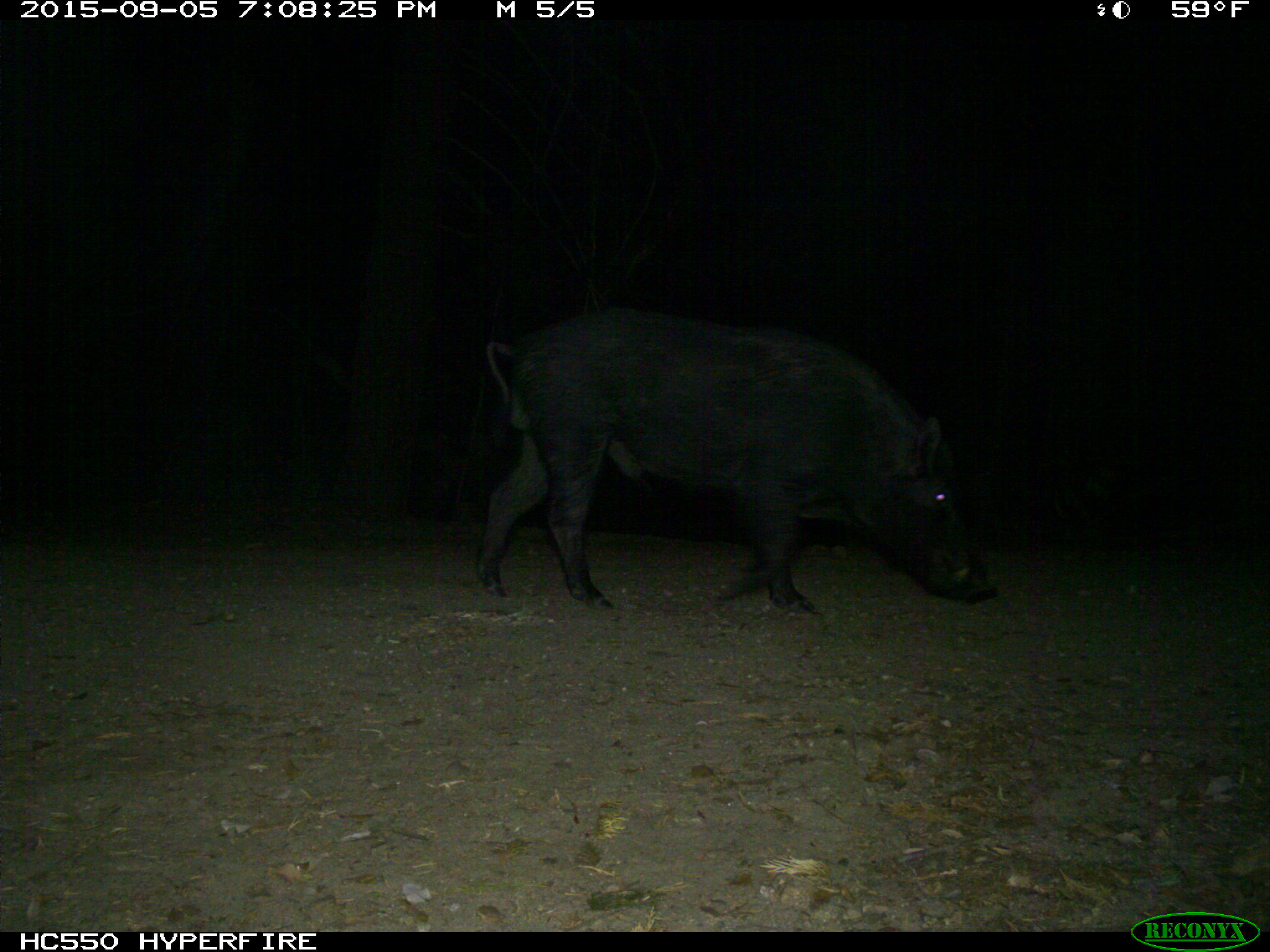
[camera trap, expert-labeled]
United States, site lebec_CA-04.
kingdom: Animalia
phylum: Chordata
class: Mammalia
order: Artiodactyla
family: Suidae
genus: Sus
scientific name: Sus scrofa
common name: wild boar